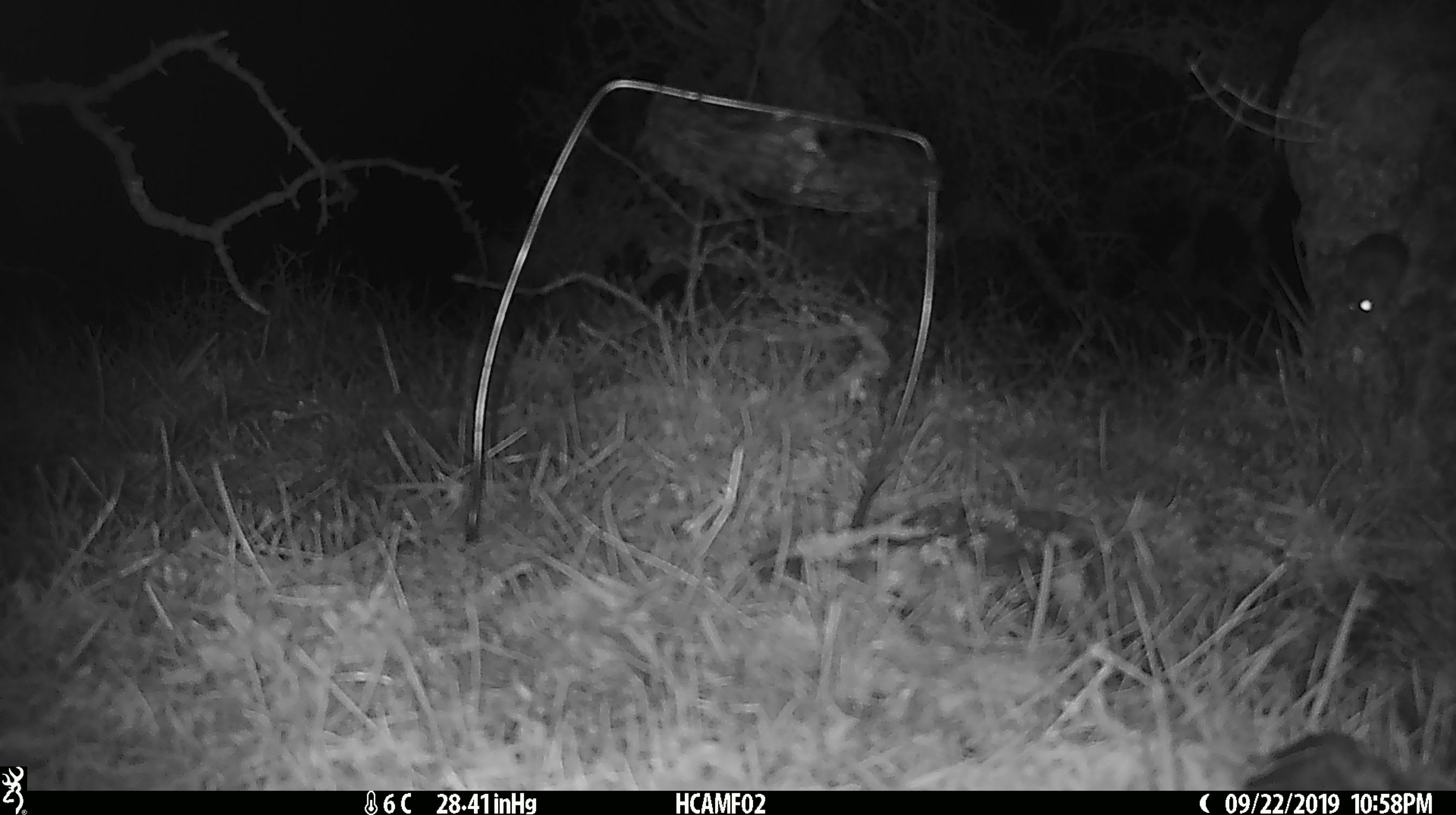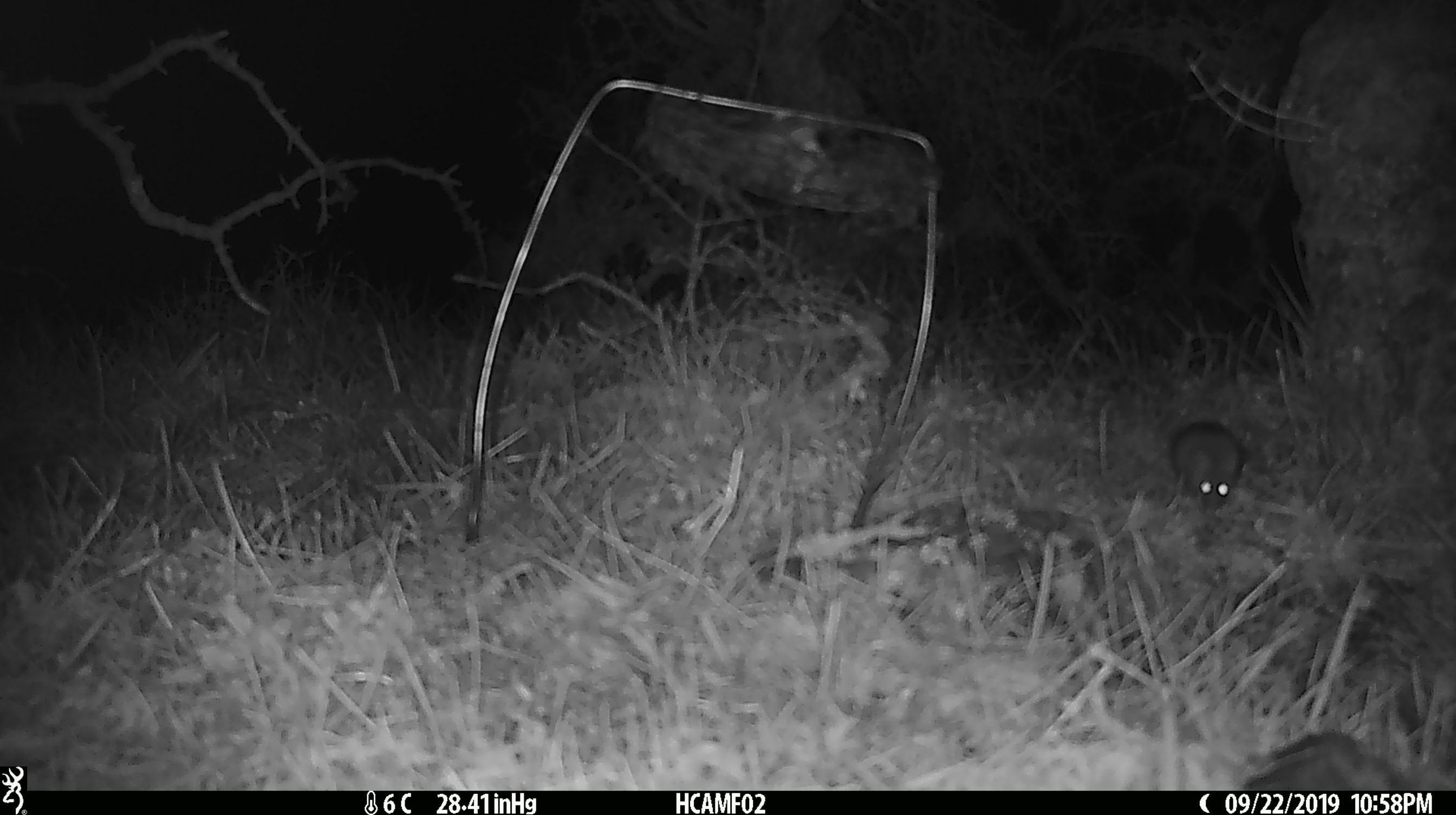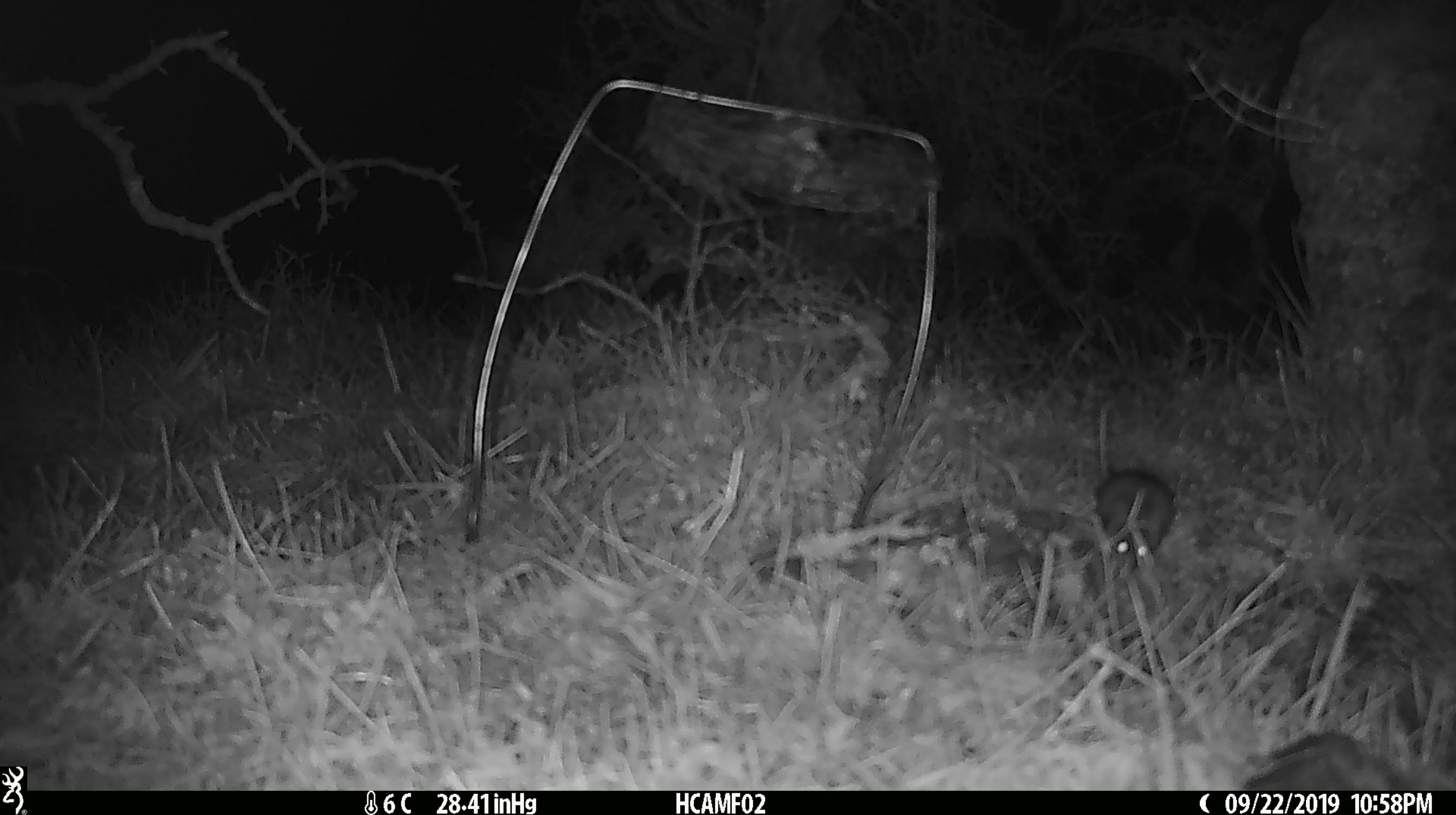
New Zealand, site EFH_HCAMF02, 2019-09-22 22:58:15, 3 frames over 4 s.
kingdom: Animalia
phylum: Chordata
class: Mammalia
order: Rodentia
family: Muridae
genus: Mus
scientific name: Mus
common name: mouse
Mouse (Mus).